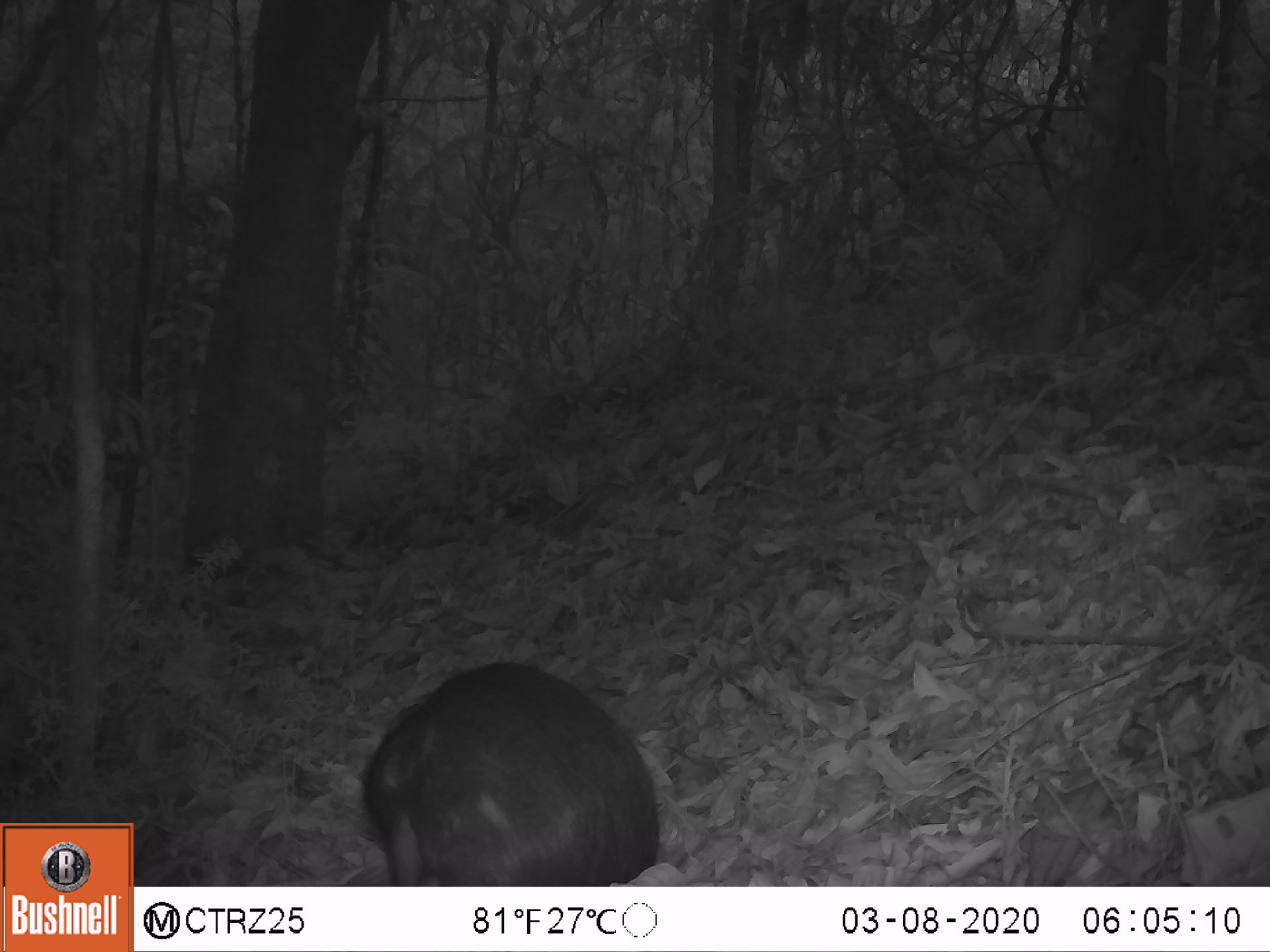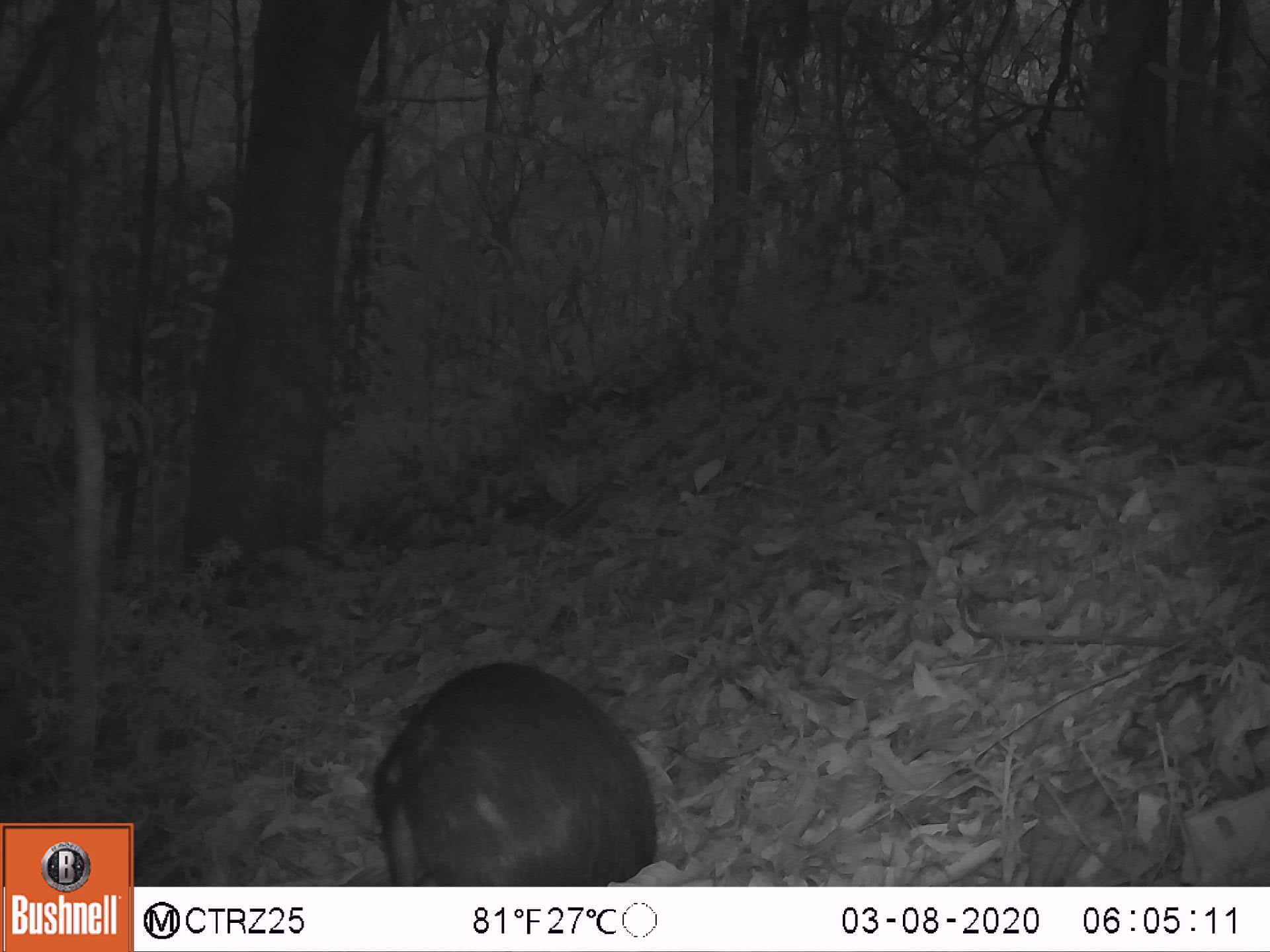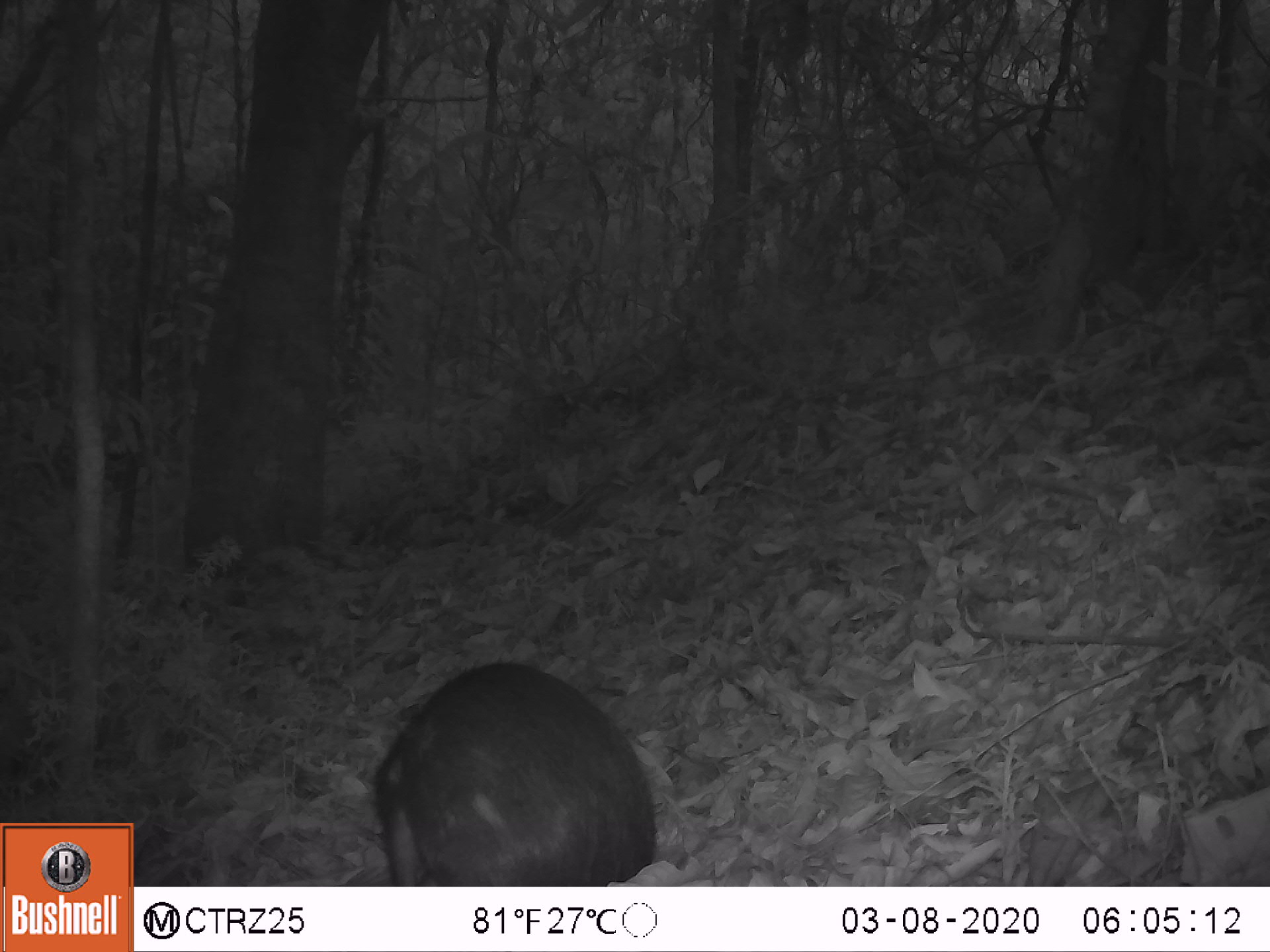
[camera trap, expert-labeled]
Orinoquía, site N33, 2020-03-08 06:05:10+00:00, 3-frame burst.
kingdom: Animalia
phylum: Chordata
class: Mammalia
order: Rodentia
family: Dasyproctidae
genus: Dasyprocta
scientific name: Dasyprocta fuliginosa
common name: black agouti